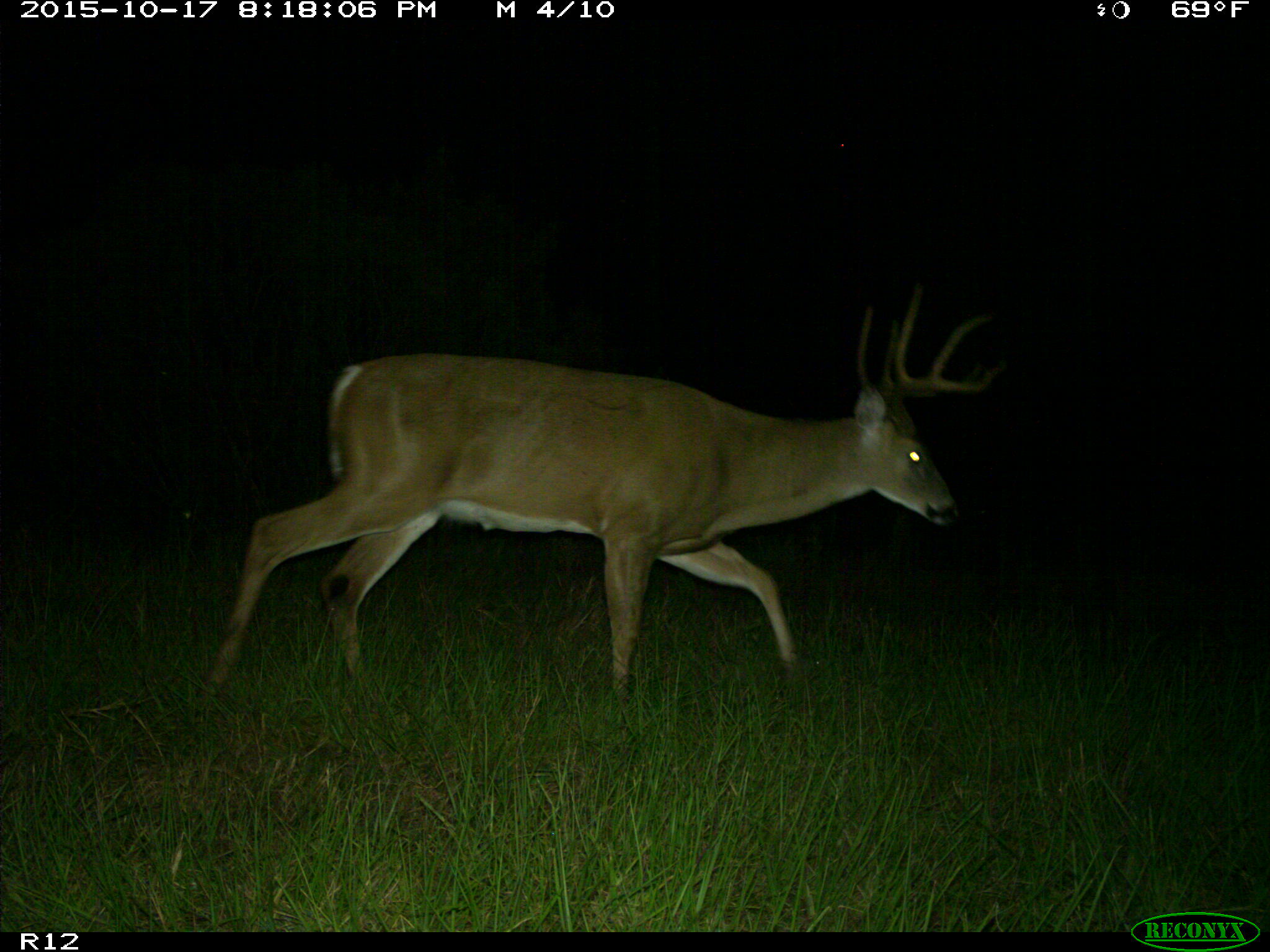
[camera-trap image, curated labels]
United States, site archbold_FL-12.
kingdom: Animalia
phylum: Chordata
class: Mammalia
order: Artiodactyla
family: Cervidae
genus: Odocoileus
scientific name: Odocoileus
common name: deer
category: unidentified deer